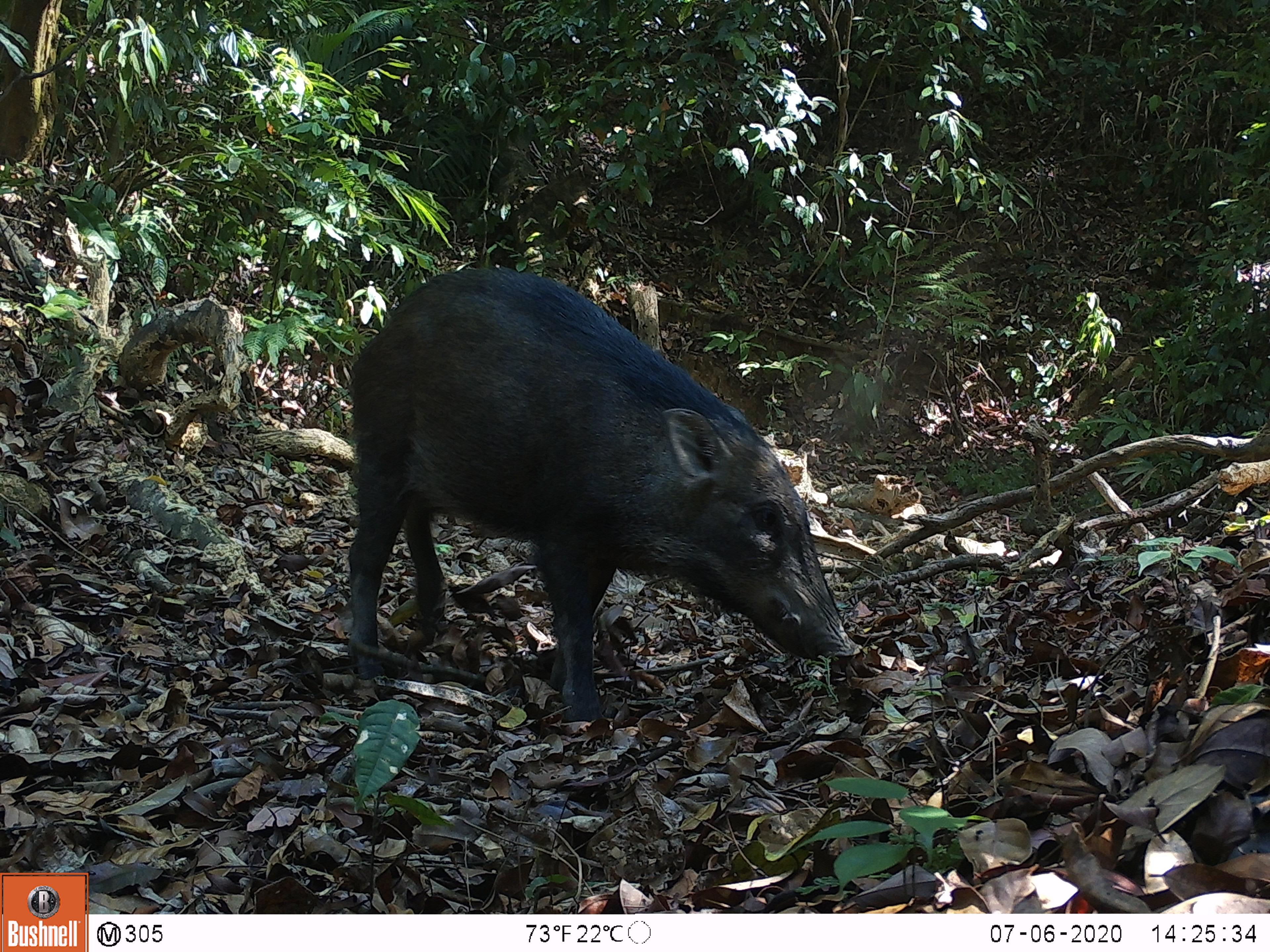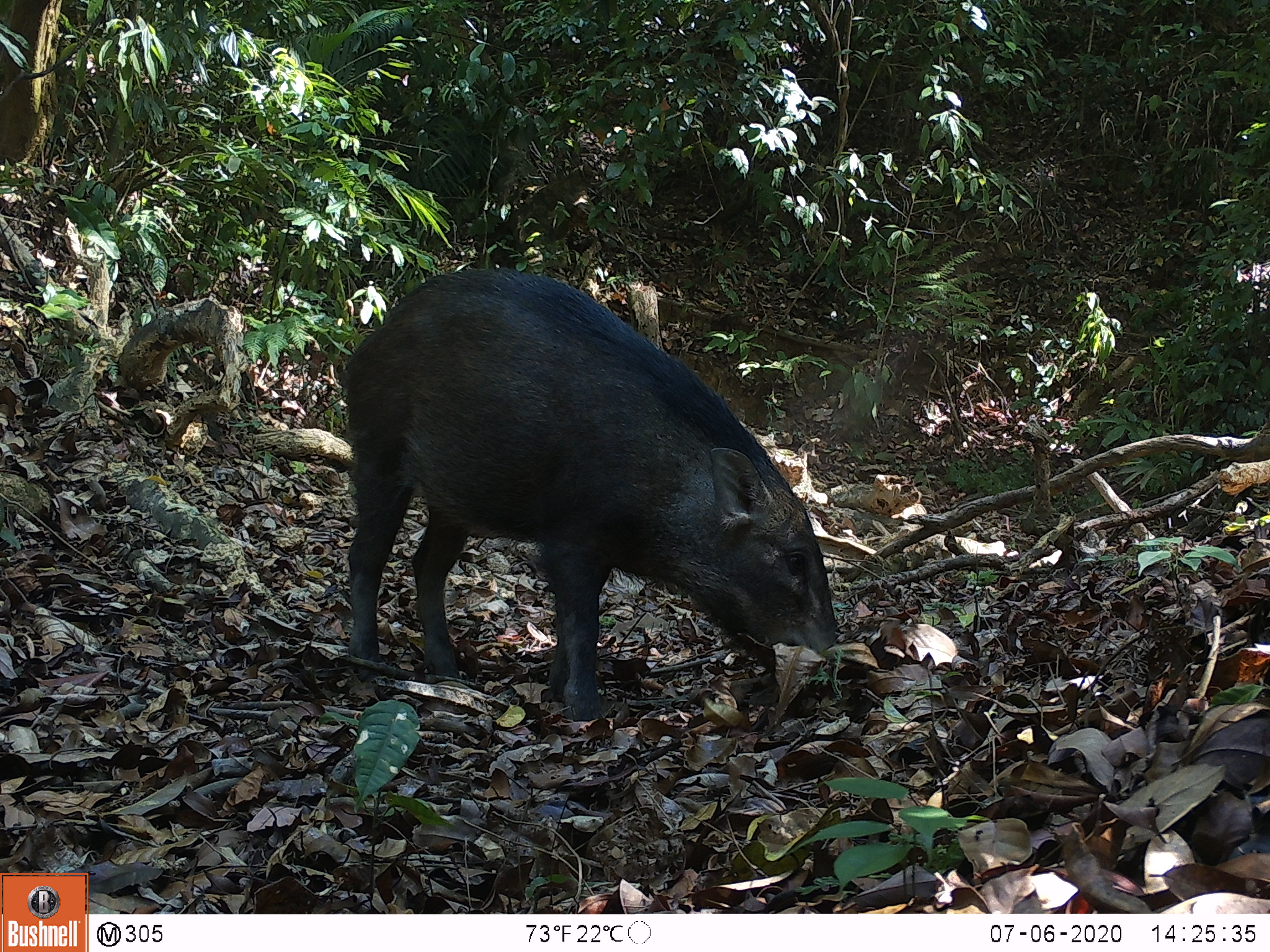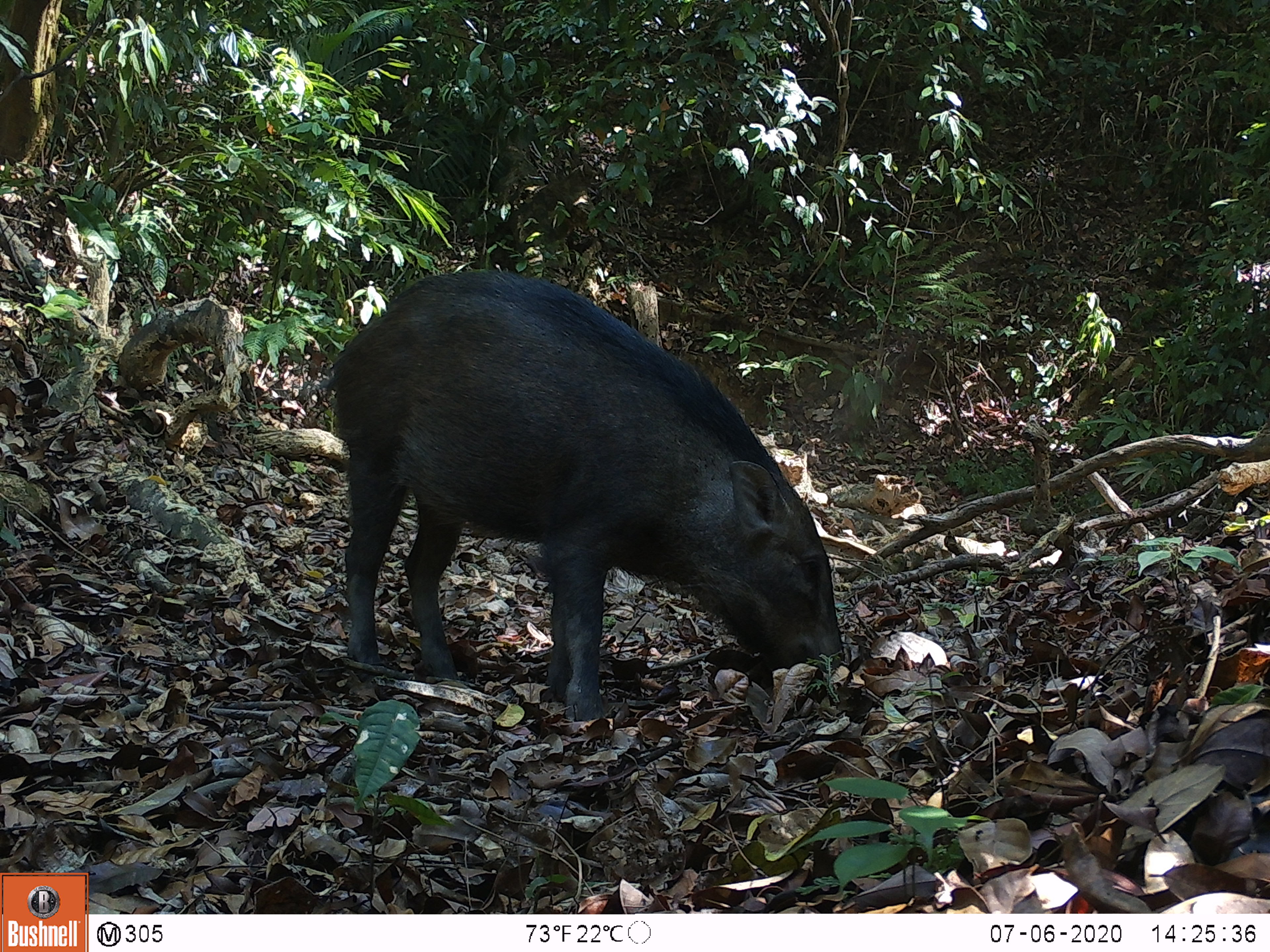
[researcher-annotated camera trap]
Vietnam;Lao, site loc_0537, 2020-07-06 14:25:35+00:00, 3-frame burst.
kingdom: Animalia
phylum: Chordata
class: Mammalia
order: Artiodactyla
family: Suidae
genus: Sus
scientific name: Sus scrofa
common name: eurasian wild pig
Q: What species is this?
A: Eurasian wild pig (Sus scrofa).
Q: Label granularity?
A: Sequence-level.